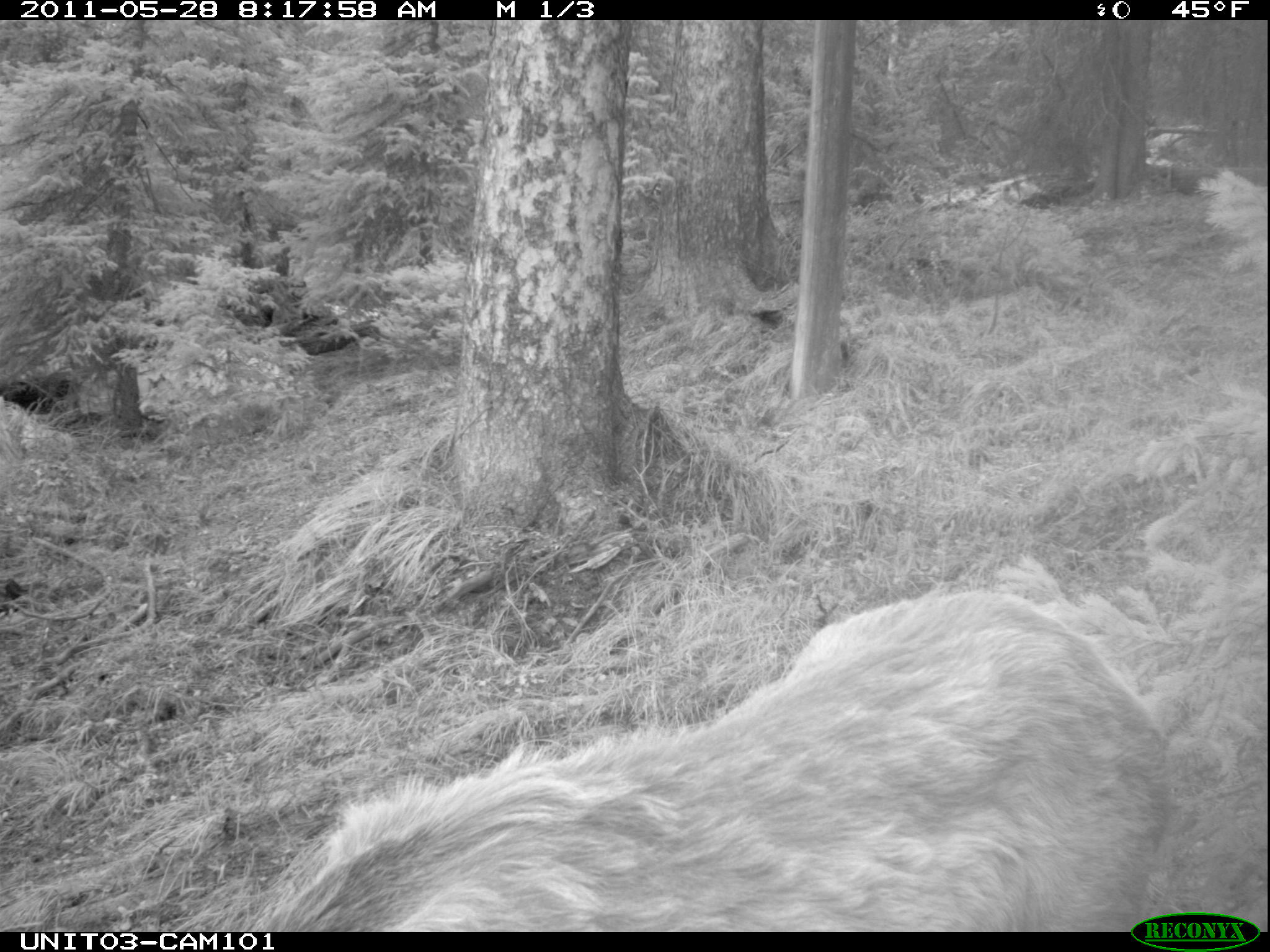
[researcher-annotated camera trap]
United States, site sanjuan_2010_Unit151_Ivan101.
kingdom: Animalia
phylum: Chordata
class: Mammalia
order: Artiodactyla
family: Cervidae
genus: Cervus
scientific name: Cervus elaphus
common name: red deer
Cervus elaphus (red deer).